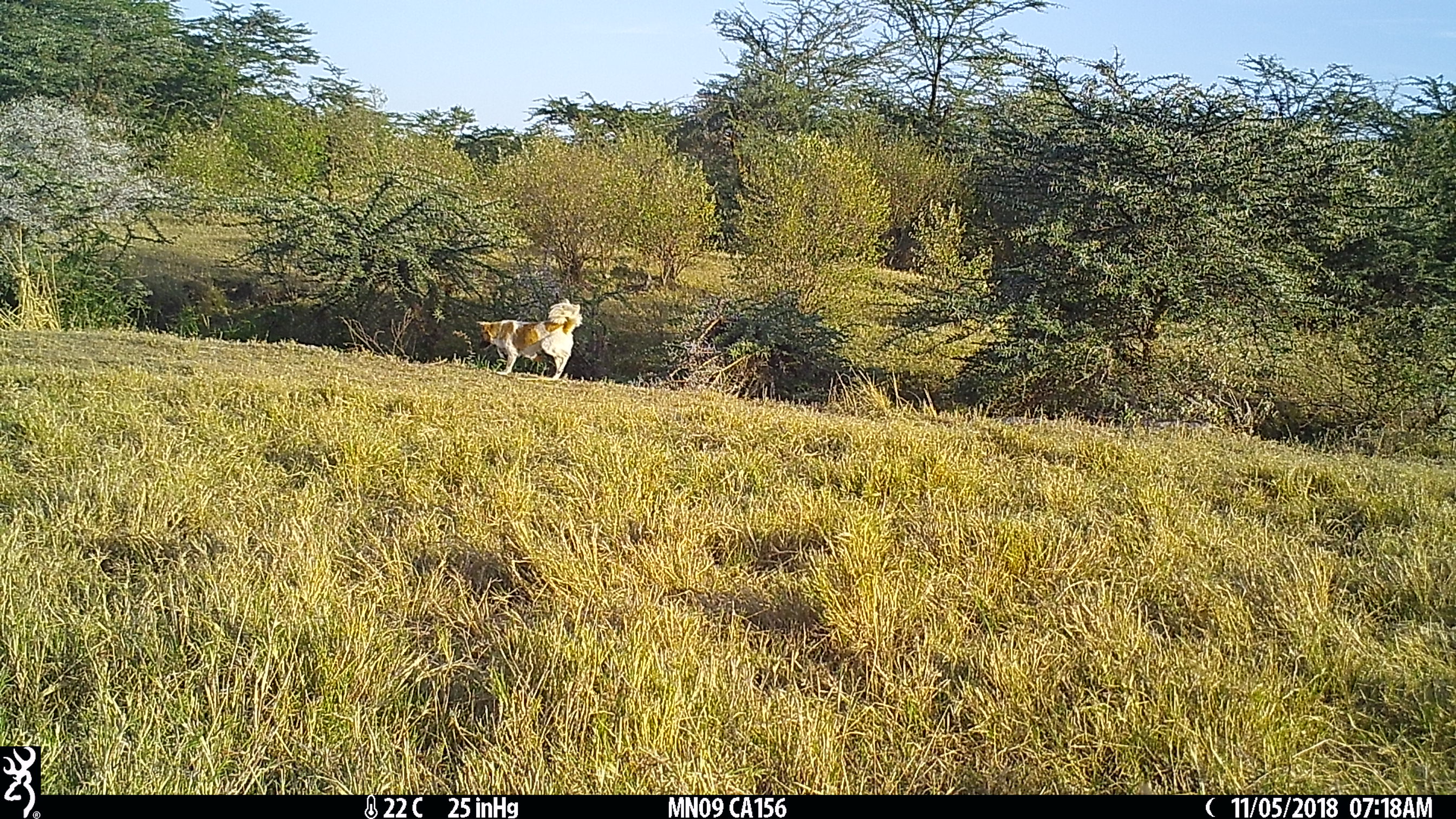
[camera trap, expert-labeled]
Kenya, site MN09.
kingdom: Animalia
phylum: Chordata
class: Mammalia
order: Carnivora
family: Canidae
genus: Canis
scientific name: Canis familiaris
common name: domestic dog